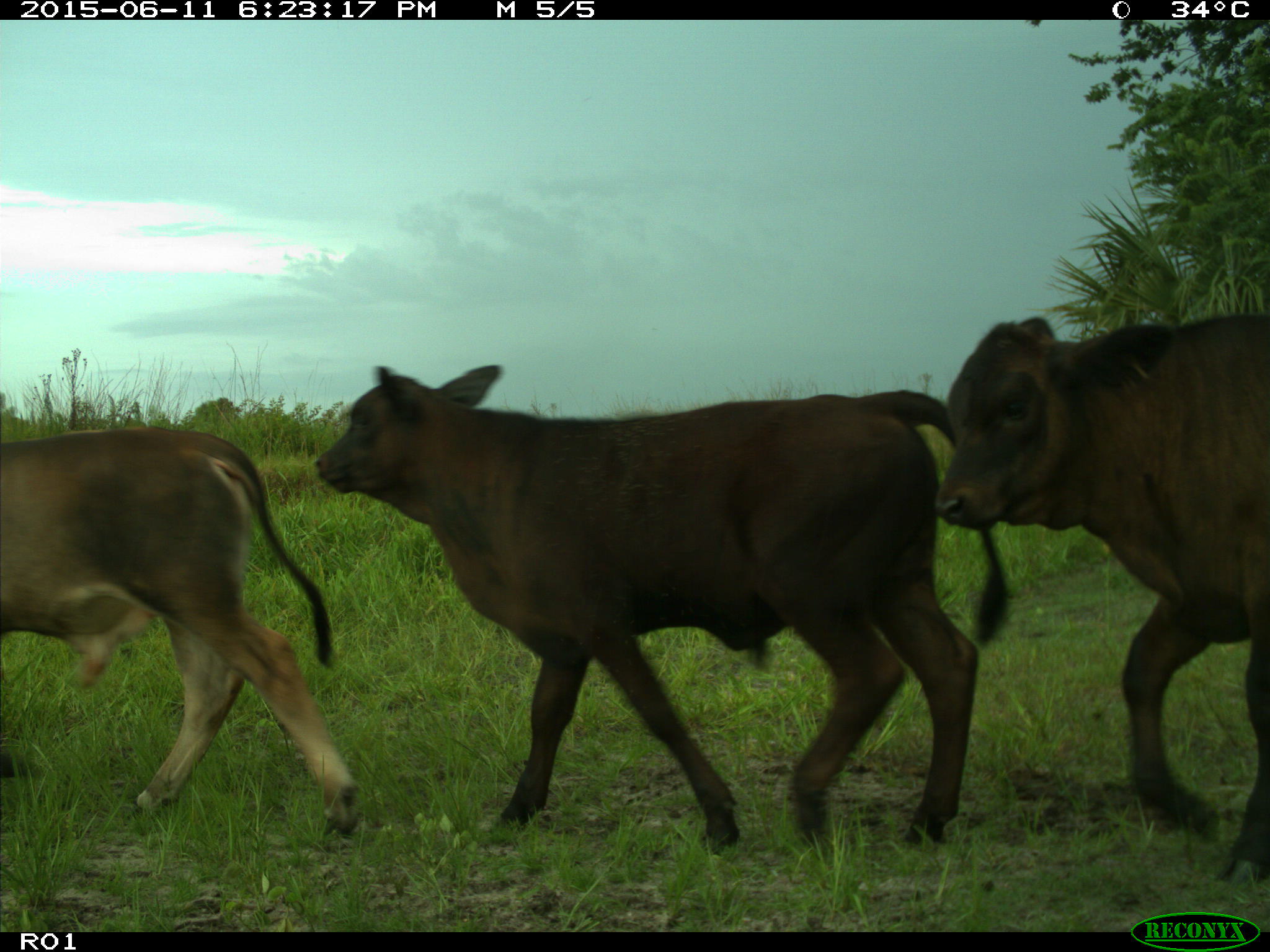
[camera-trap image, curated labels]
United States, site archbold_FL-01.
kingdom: Animalia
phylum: Chordata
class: Mammalia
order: Artiodactyla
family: Bovidae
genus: Bos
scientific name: Bos taurus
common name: domestic cow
Bos taurus (domestic cow).